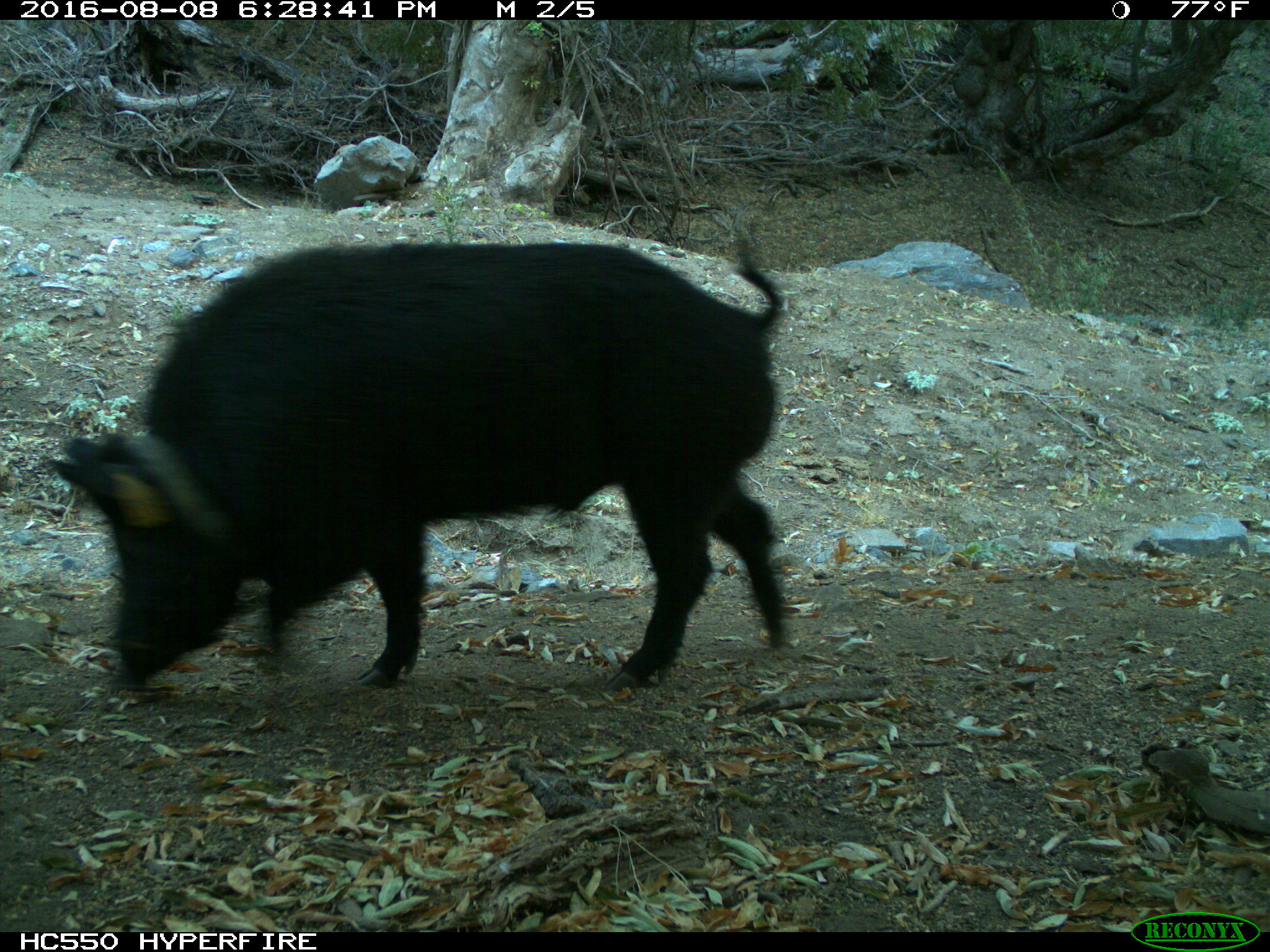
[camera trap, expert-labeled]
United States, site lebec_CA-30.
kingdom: Animalia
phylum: Chordata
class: Mammalia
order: Artiodactyla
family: Suidae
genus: Sus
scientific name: Sus scrofa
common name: wild boar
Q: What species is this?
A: Sus scrofa (wild boar).